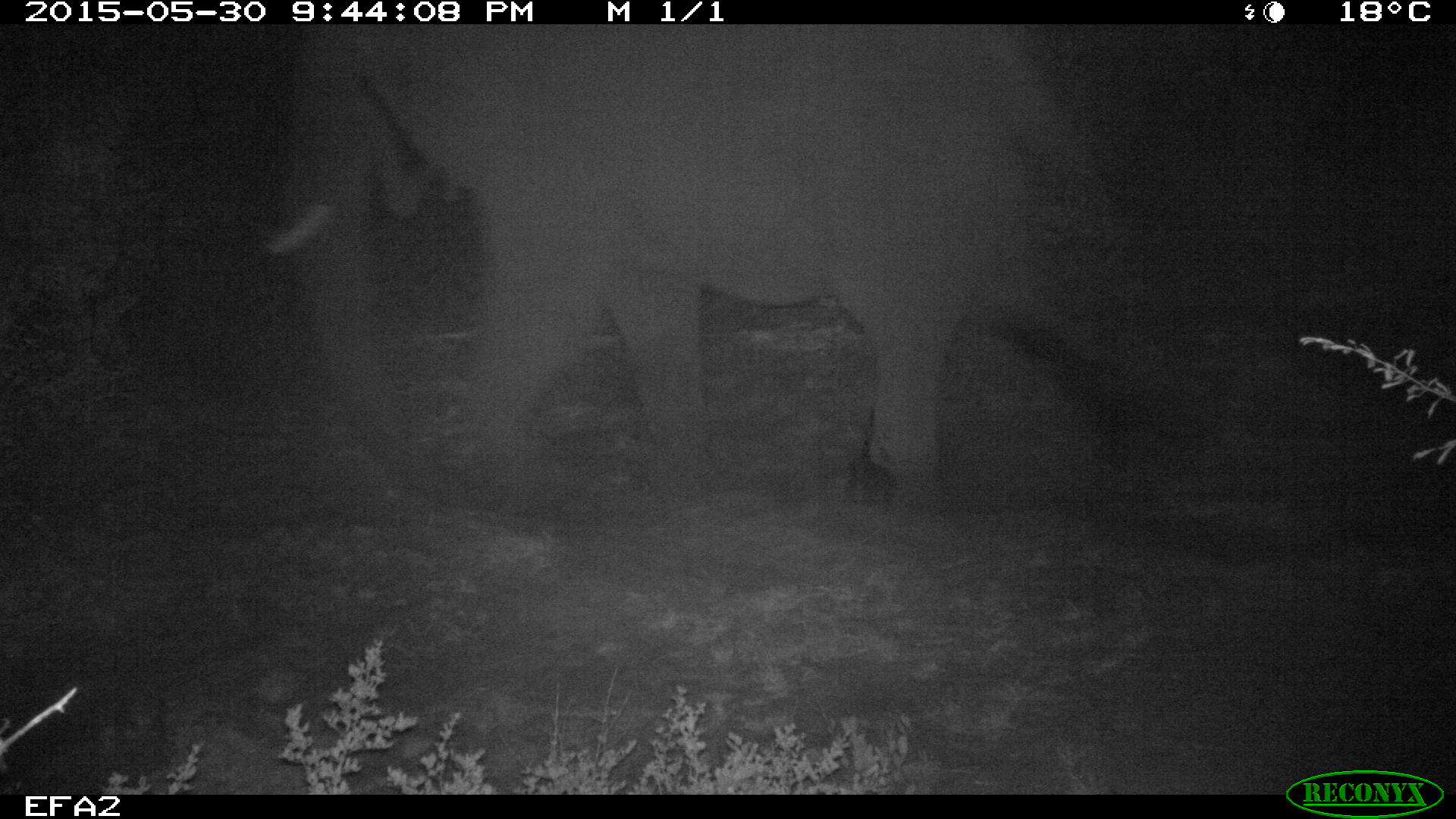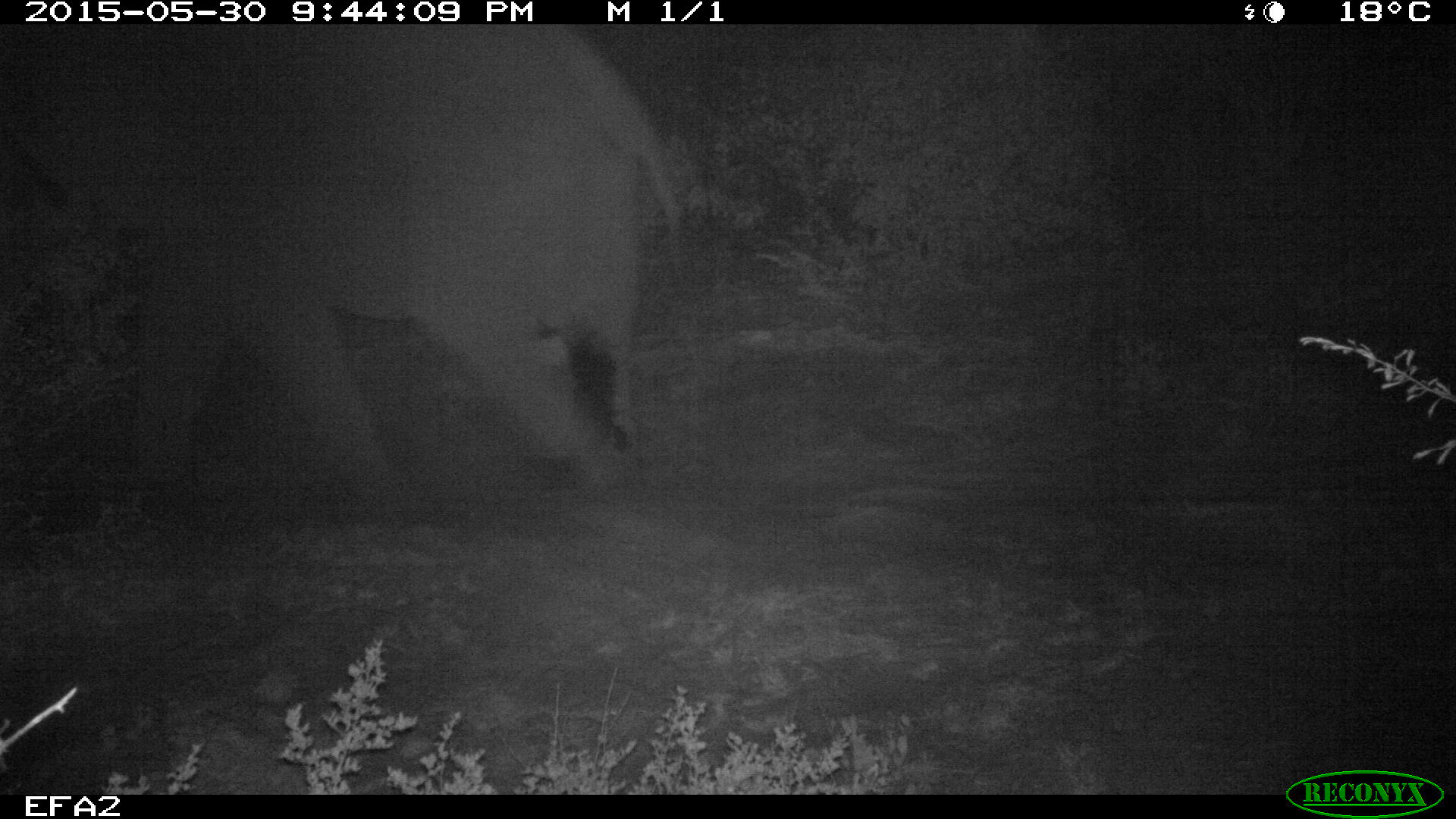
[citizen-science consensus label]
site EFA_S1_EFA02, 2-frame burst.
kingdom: Animalia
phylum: Chordata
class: Mammalia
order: Proboscidea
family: Elephantidae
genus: Loxodonta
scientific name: Loxodonta africana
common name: african bush elephant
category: elephant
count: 1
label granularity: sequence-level